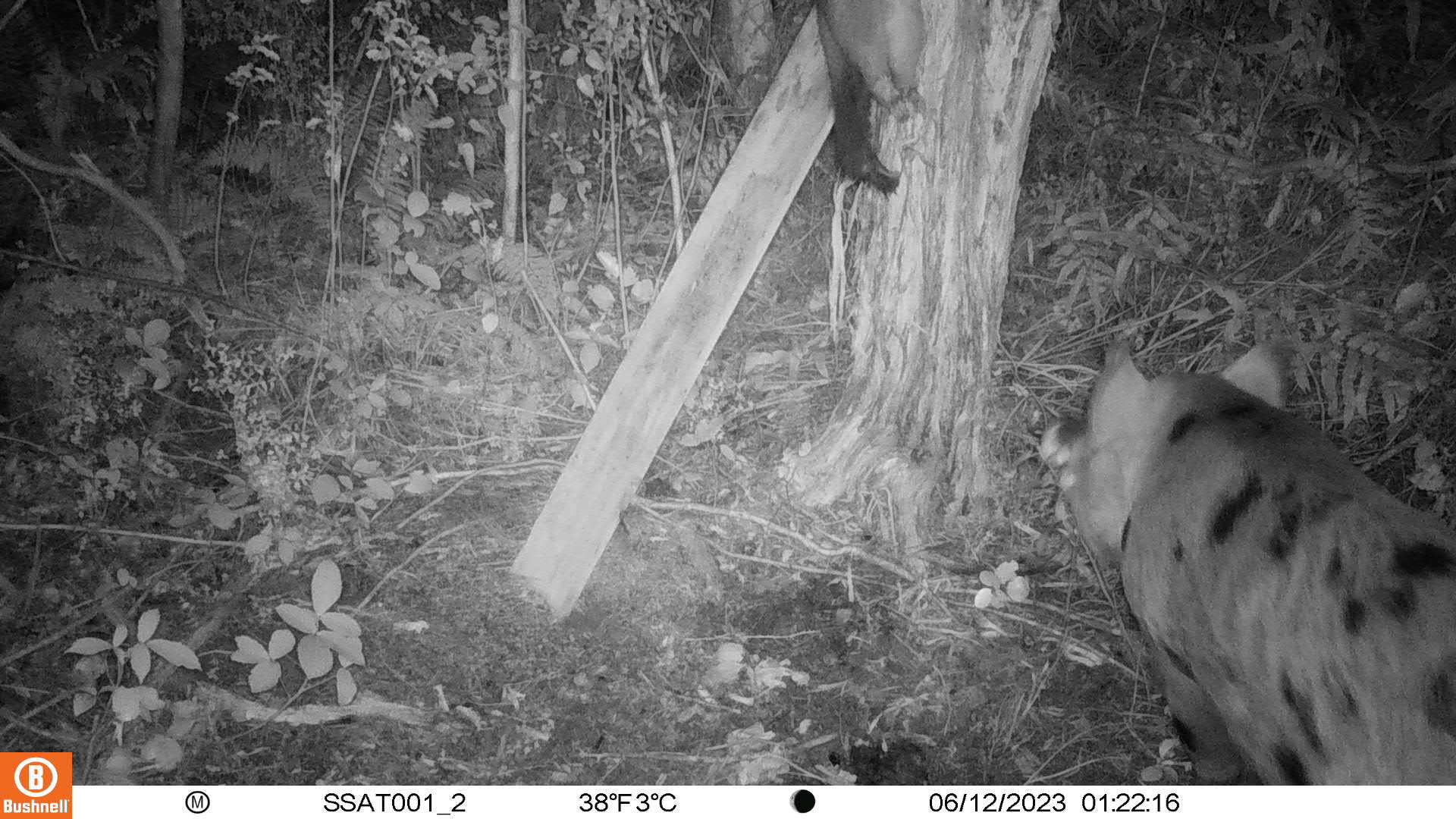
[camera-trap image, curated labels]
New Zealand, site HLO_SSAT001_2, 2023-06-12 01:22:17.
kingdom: Animalia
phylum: Chordata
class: Mammalia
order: Artiodactyla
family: Suidae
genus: Sus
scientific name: Sus scrofa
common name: pig